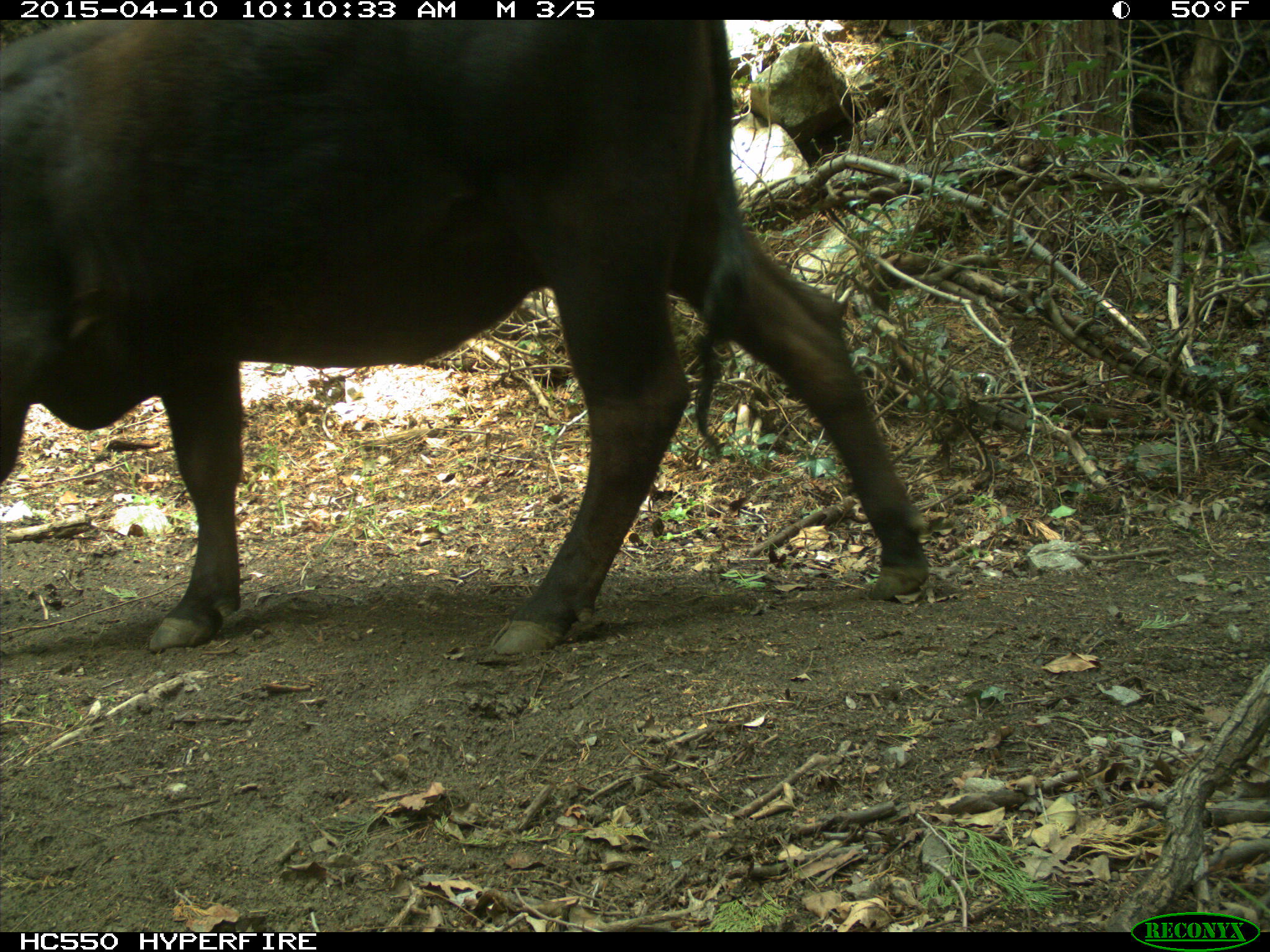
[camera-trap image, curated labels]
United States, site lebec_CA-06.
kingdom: Animalia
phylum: Chordata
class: Mammalia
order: Artiodactyla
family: Bovidae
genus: Bos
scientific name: Bos taurus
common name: domestic cow